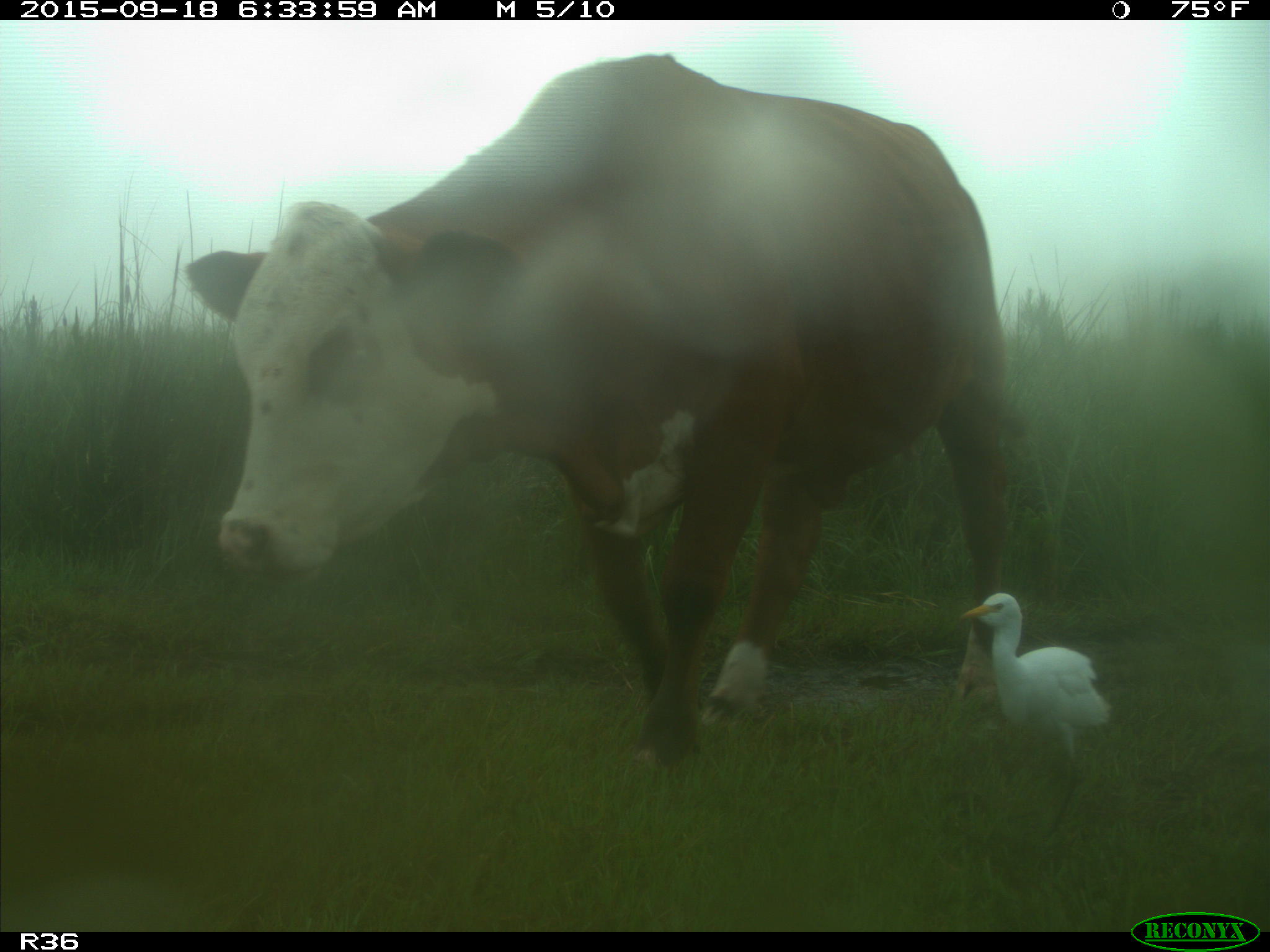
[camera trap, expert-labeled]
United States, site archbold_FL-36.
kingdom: Animalia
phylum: Chordata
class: Mammalia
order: Artiodactyla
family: Bovidae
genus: Bos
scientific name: Bos taurus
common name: domestic cow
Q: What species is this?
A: Bos taurus (domestic cow).